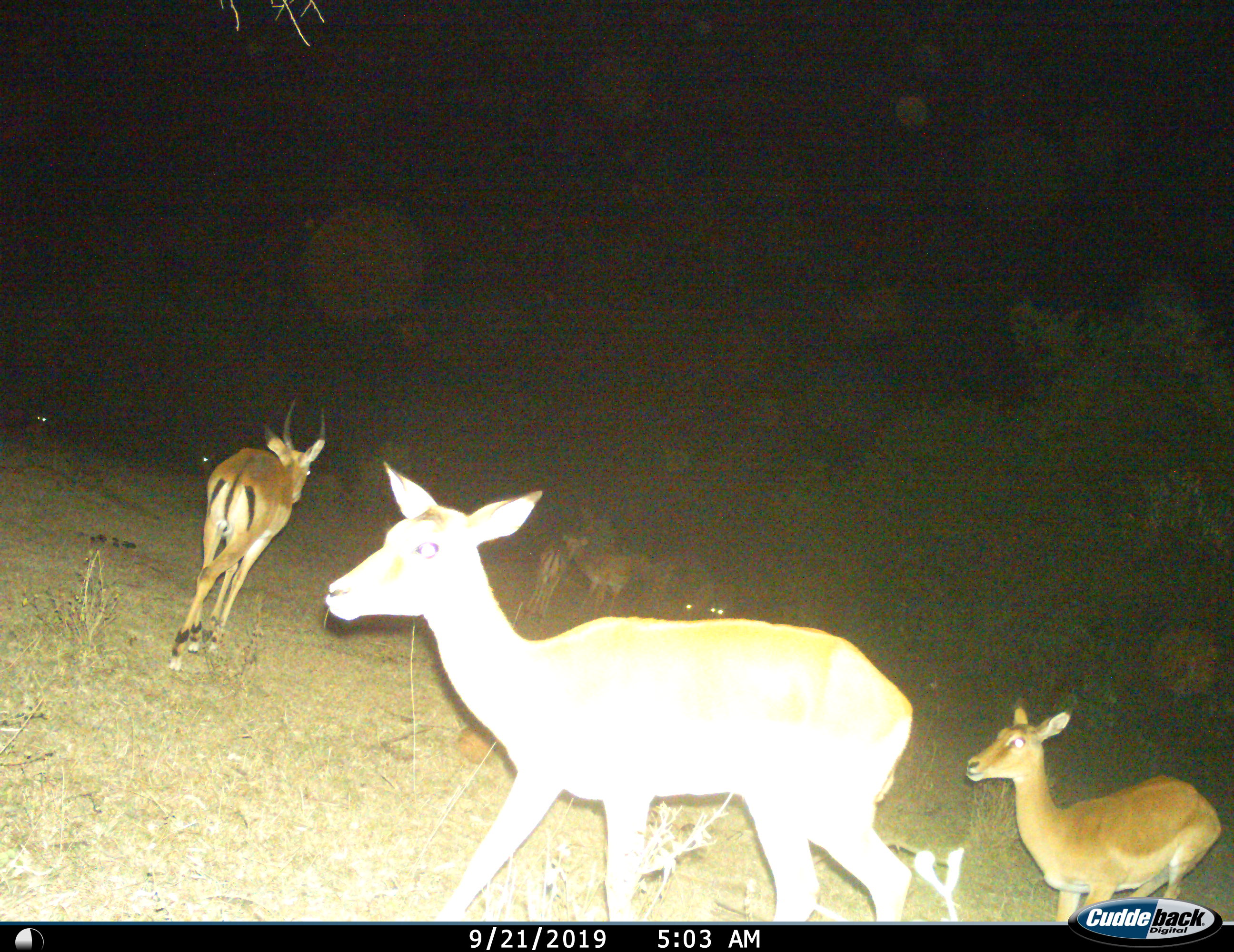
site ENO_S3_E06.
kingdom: Animalia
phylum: Chordata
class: Mammalia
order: Artiodactyla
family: Bovidae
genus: Aepyceros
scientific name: Aepyceros melampus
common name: impala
Impala (Aepyceros melampus), count 5. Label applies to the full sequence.